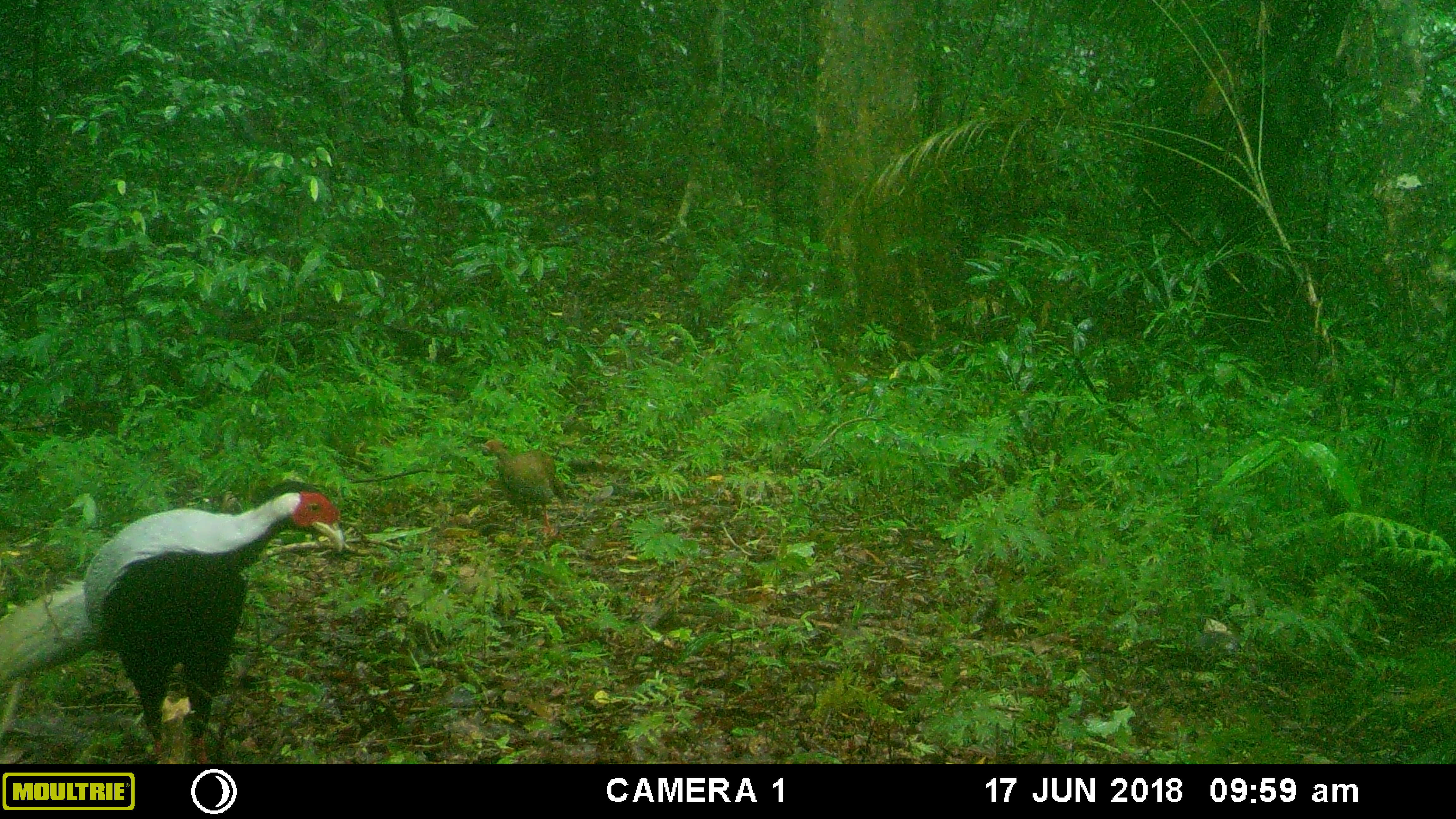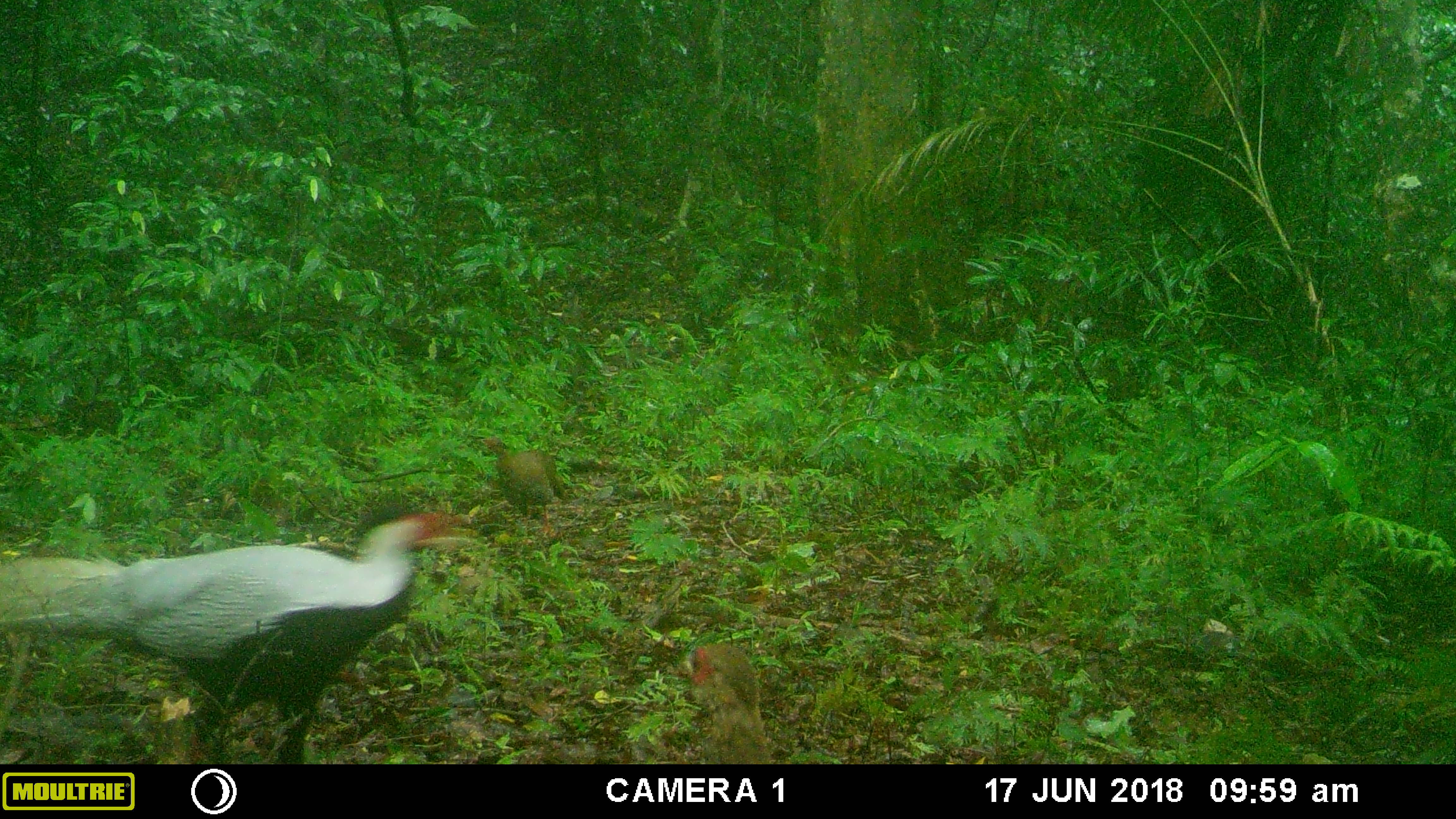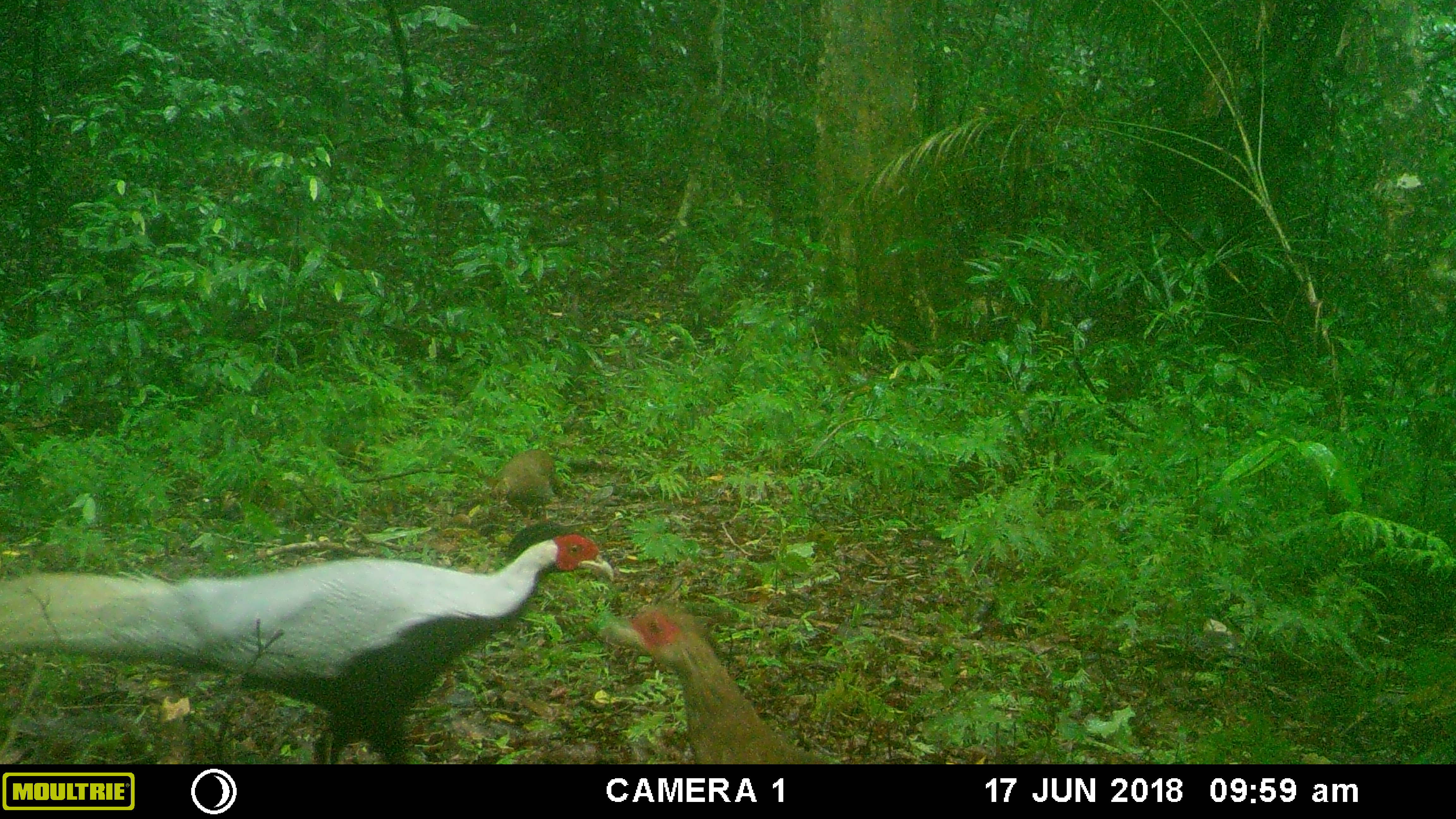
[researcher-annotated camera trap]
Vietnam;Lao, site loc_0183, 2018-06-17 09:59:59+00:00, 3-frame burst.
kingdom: Animalia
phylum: Chordata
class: Aves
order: Galliformes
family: Phasianidae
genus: Lophura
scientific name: Lophura nycthemera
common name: silver pheasant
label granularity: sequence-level